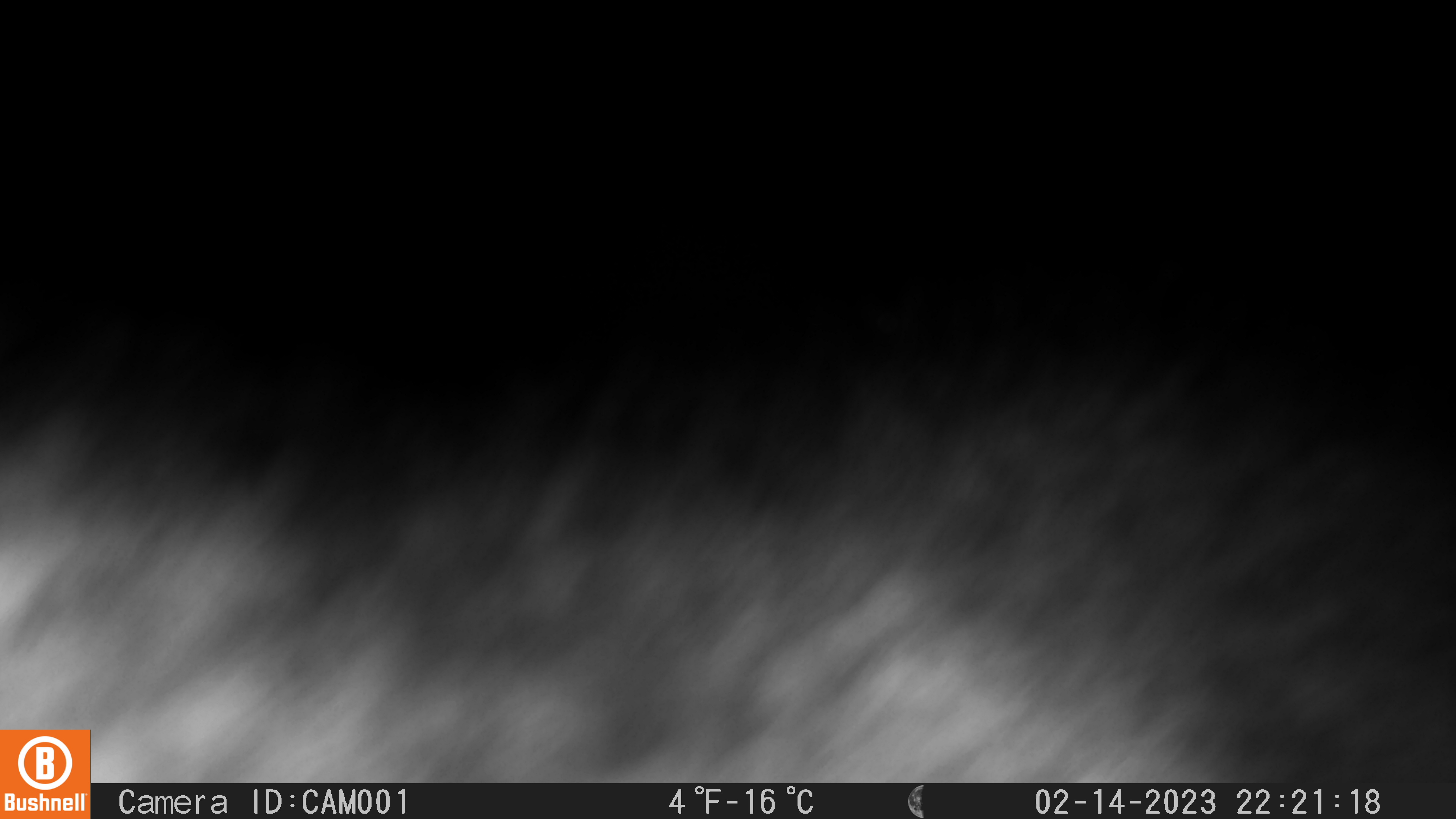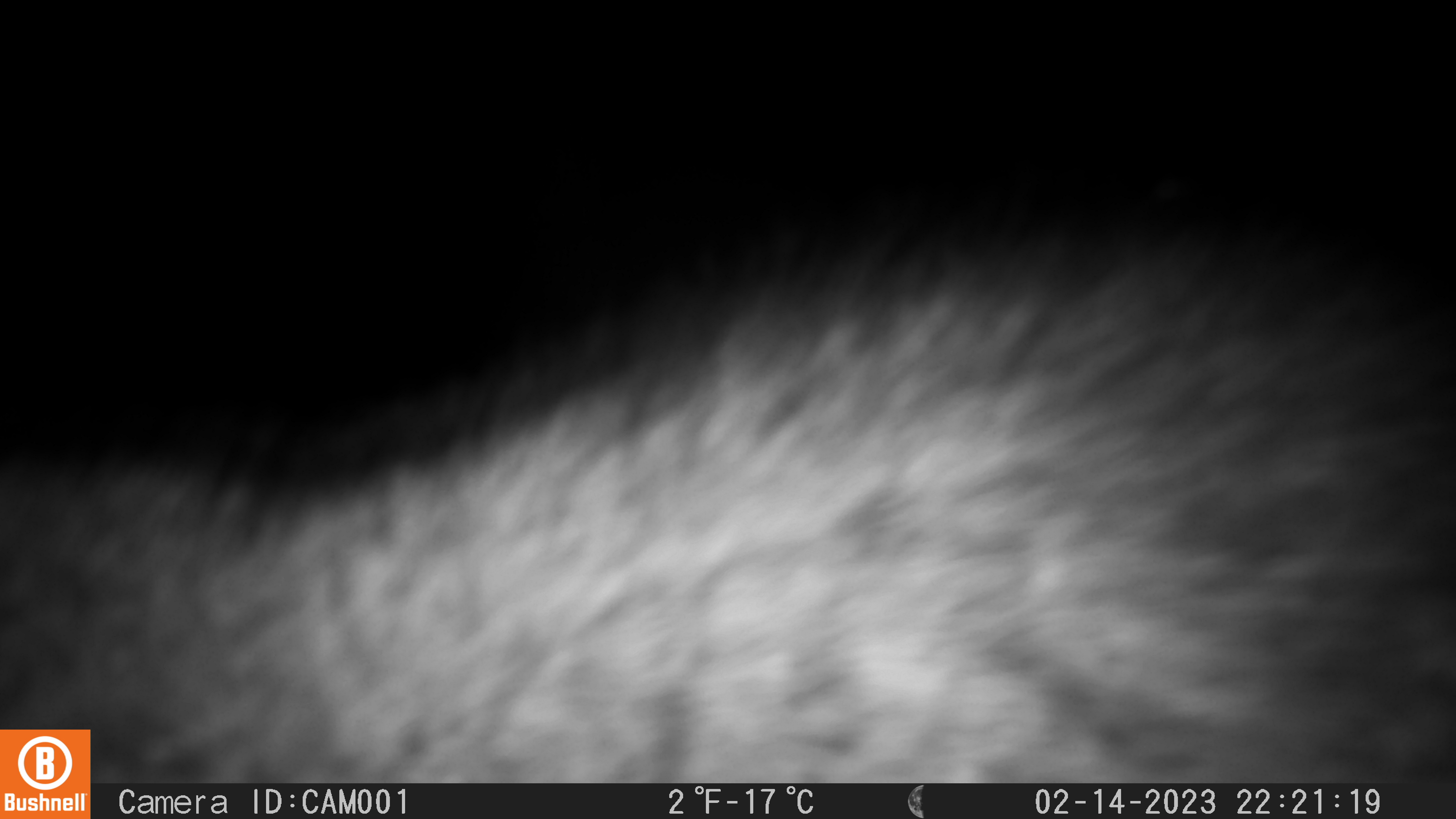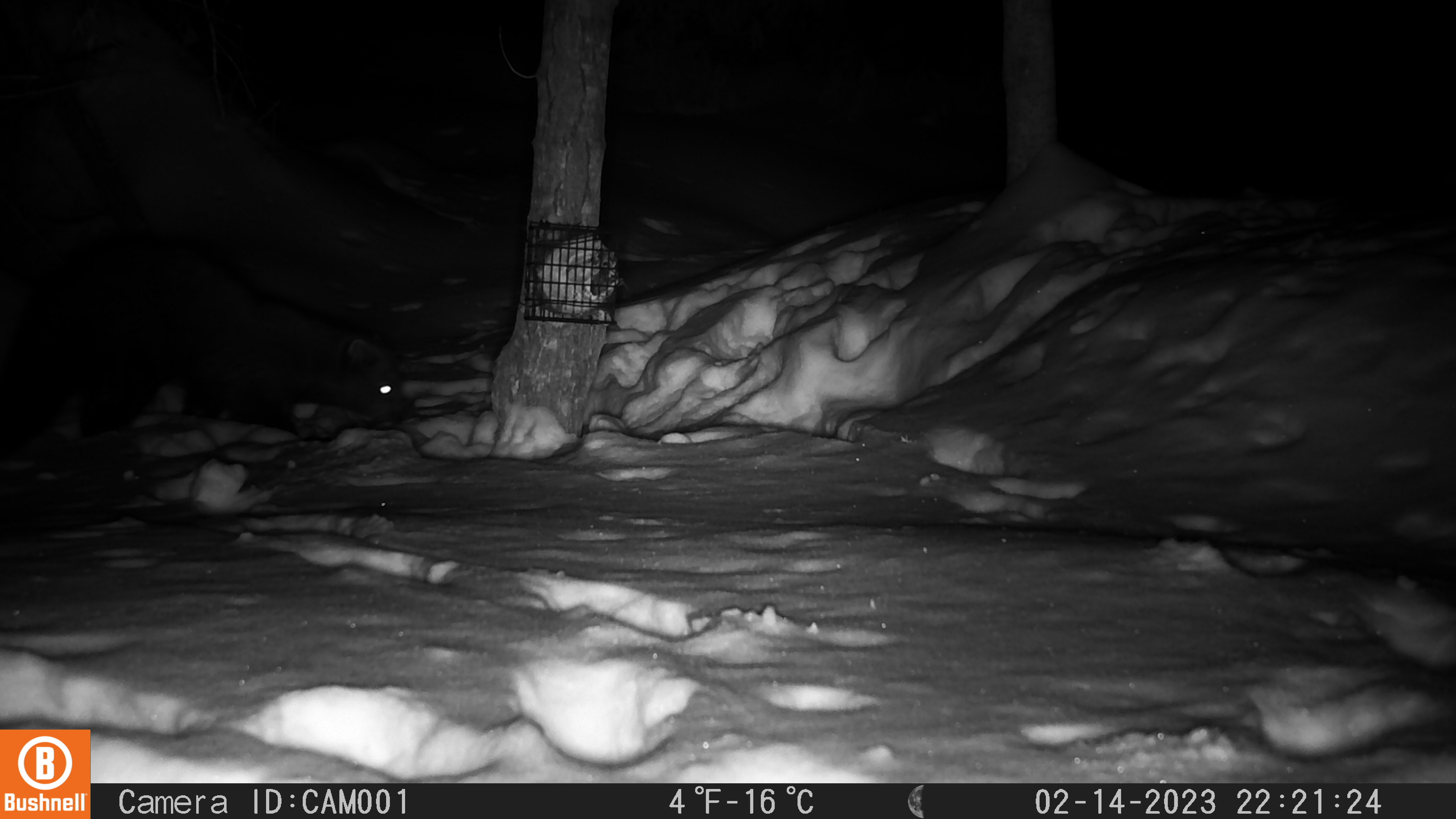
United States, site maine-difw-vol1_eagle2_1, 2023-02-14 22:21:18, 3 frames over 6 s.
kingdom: Animalia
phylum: Chordata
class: Mammalia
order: Carnivora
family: Mustelidae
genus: Pekania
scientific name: Pekania pennanti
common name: fisher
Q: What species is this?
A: Fisher (Pekania pennanti).